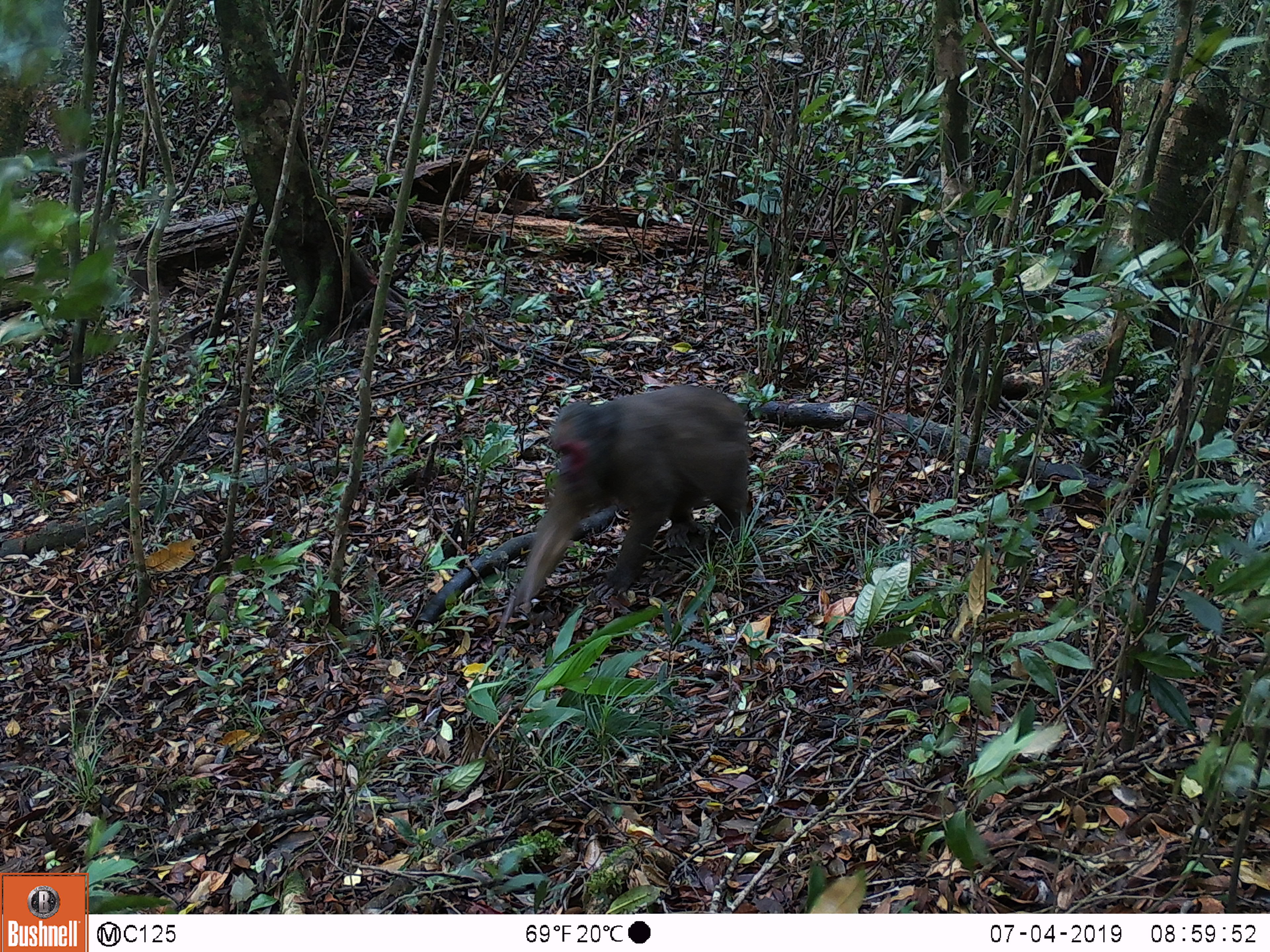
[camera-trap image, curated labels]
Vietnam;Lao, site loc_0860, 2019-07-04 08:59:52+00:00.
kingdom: Animalia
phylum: Chordata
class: Mammalia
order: Primates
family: Cercopithecidae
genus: Macaca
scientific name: Macaca arctoides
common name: stump-tailed macaque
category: stump tailed macaque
Stump tailed macaque (stump-tailed macaque) (Macaca arctoides). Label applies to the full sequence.